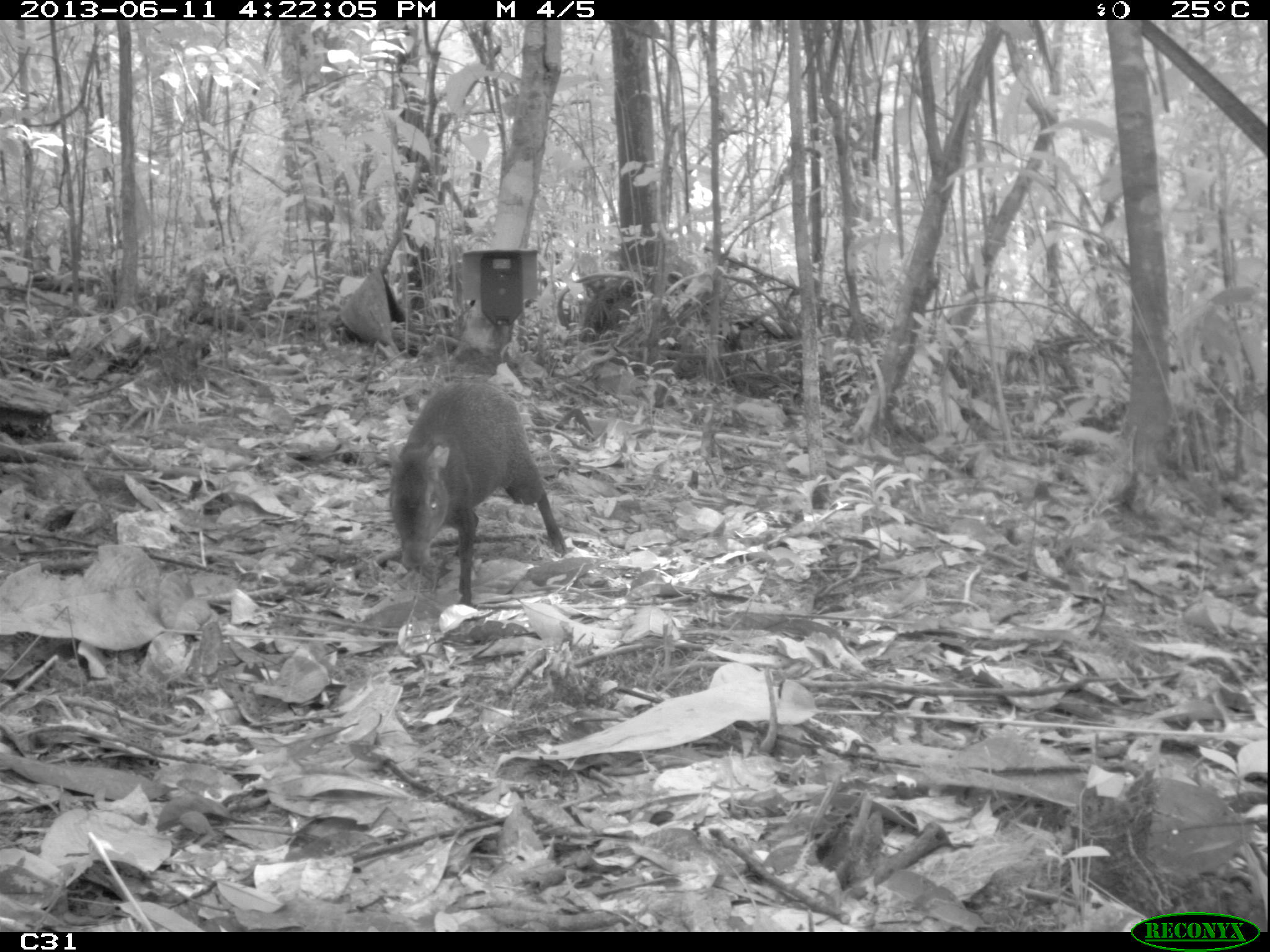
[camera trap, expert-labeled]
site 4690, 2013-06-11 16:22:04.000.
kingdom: Animalia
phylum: Chordata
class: Mammalia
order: Rodentia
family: Dasyproctidae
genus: Dasyprocta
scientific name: Dasyprocta leporina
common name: red-rumped agouti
Dasyprocta leporina (red-rumped agouti), count 1, age adult.